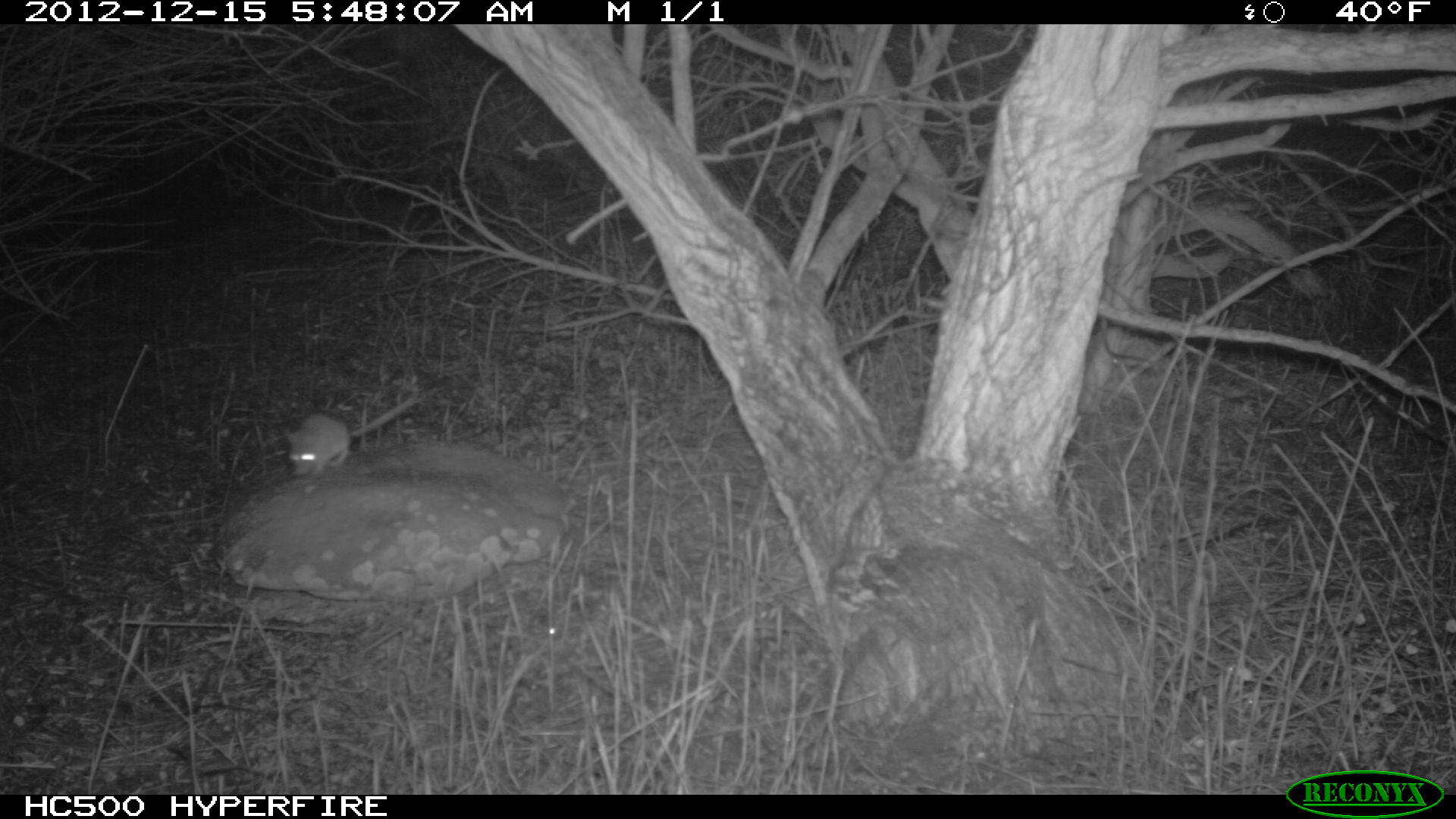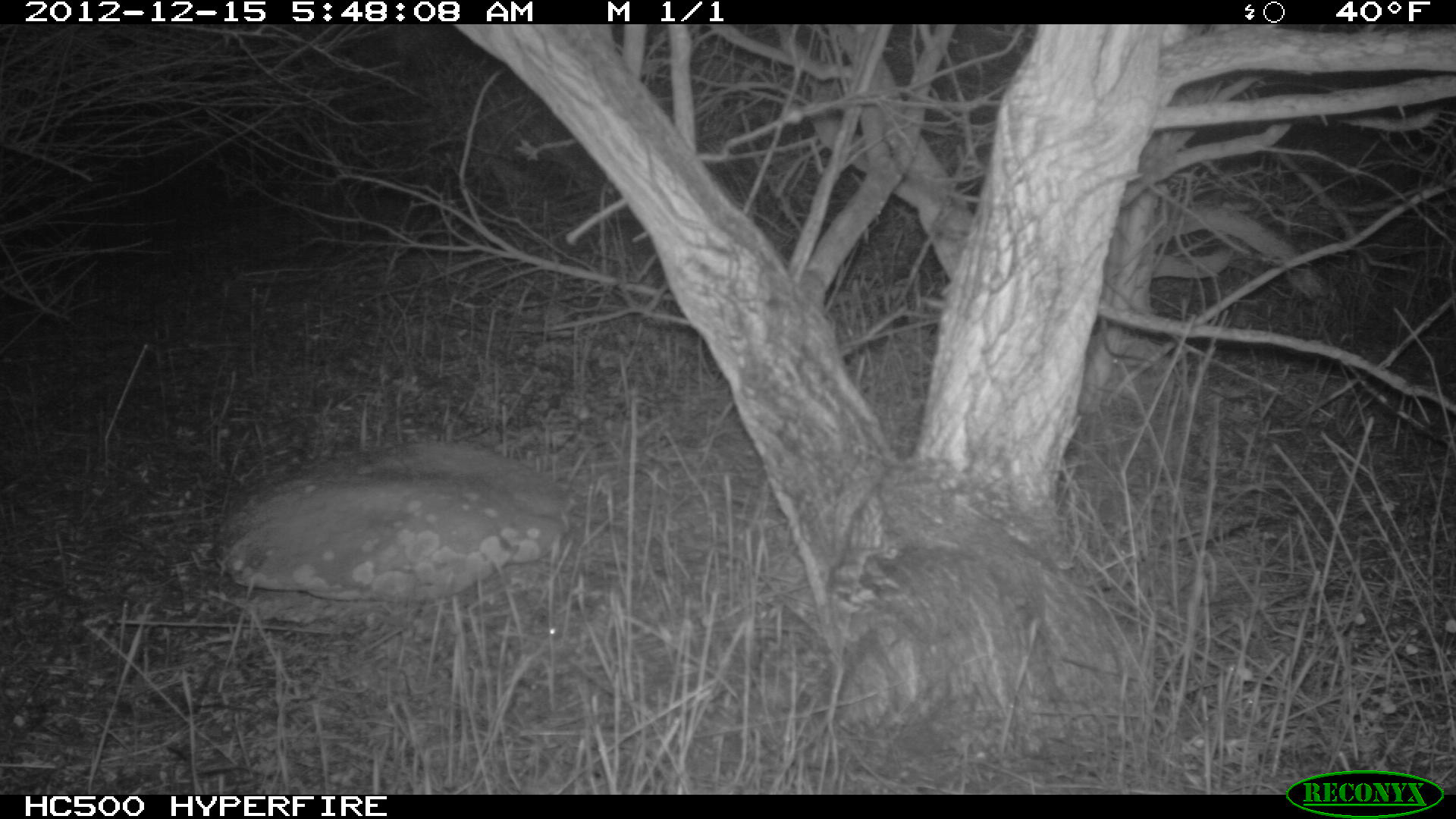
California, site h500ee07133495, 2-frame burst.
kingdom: Animalia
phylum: Chordata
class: Mammalia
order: Rodentia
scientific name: Rodentia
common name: rodent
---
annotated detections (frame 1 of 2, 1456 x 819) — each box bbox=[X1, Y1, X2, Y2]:
rodent: bbox=[283, 394, 416, 476]